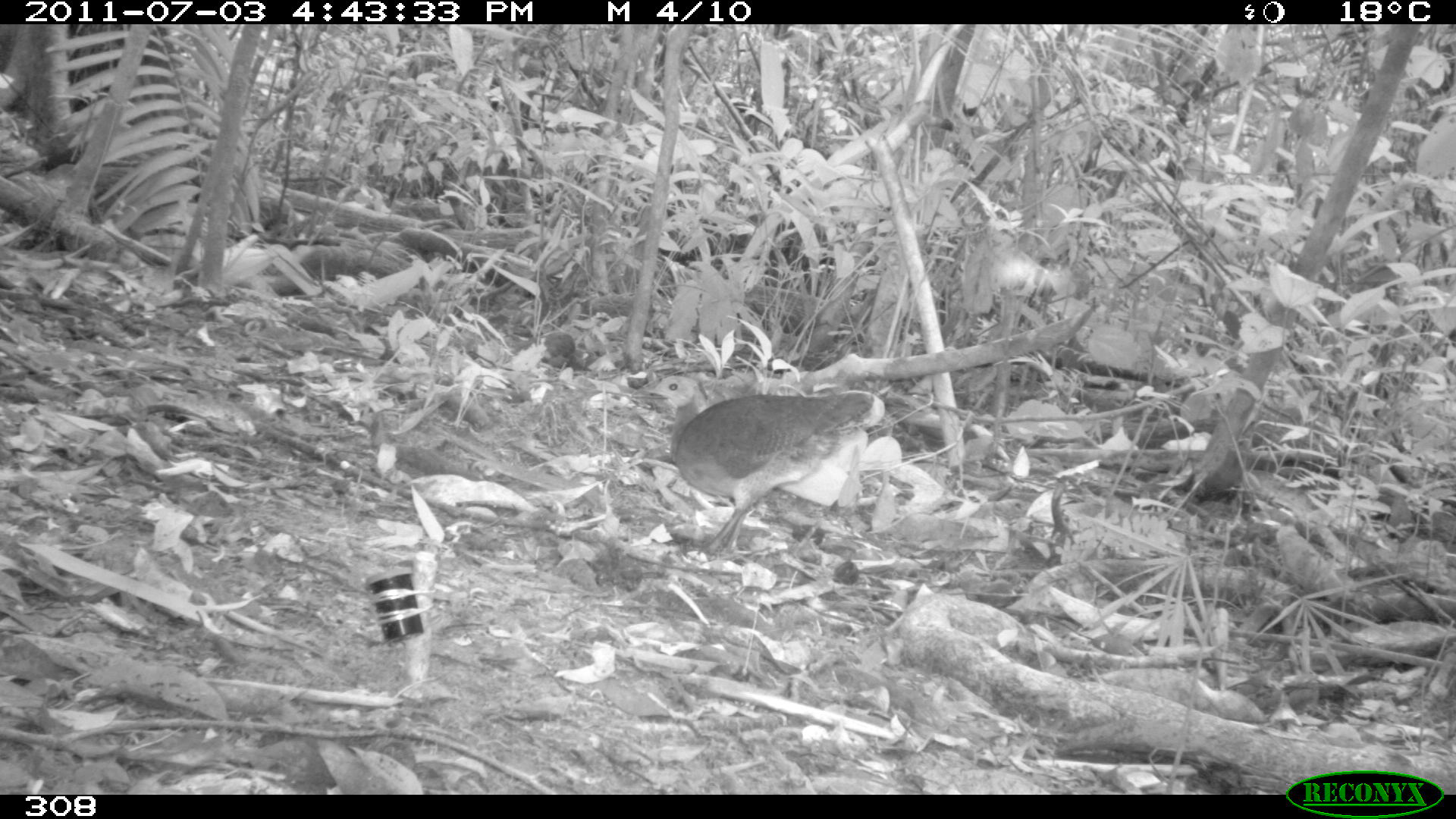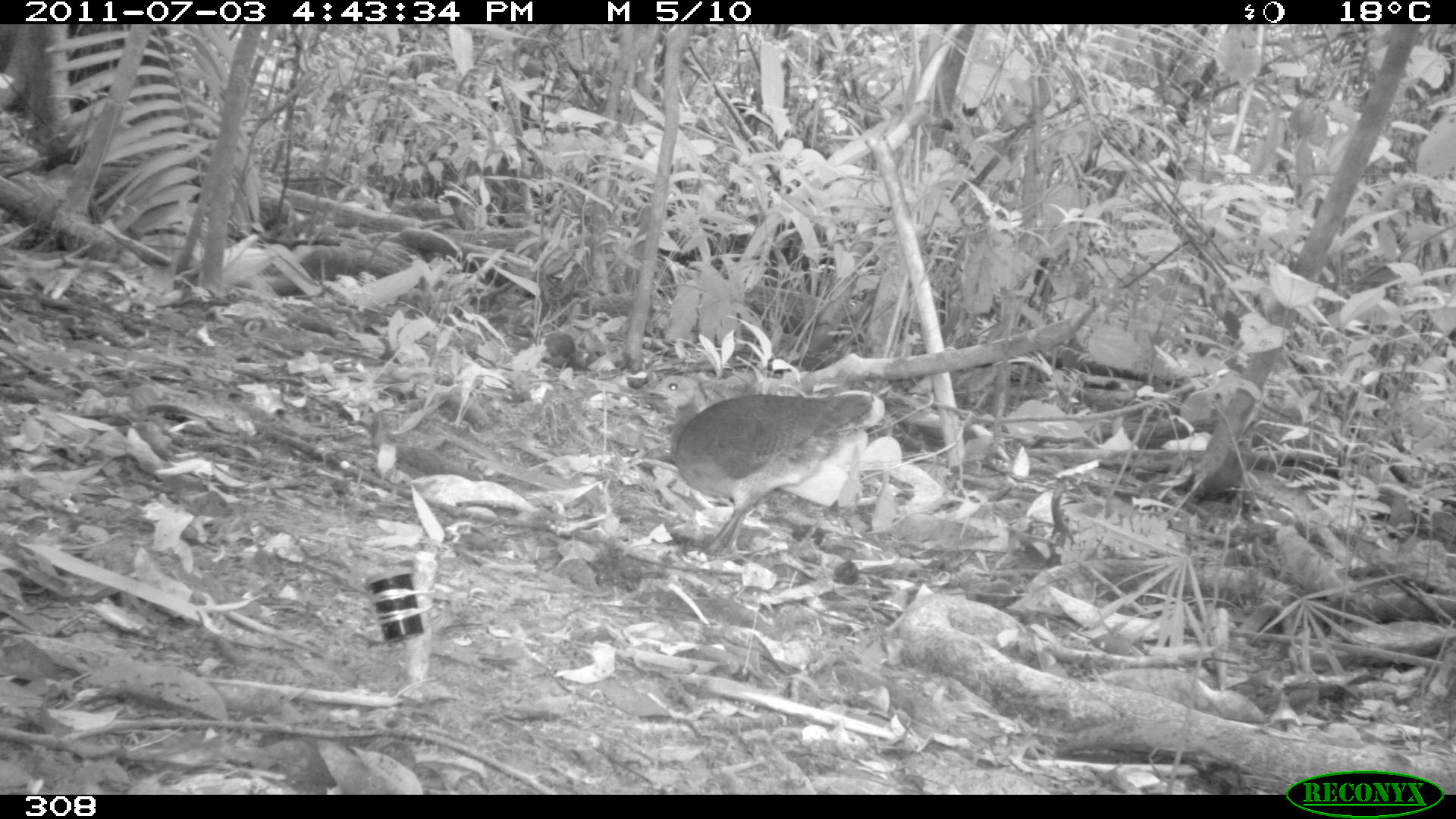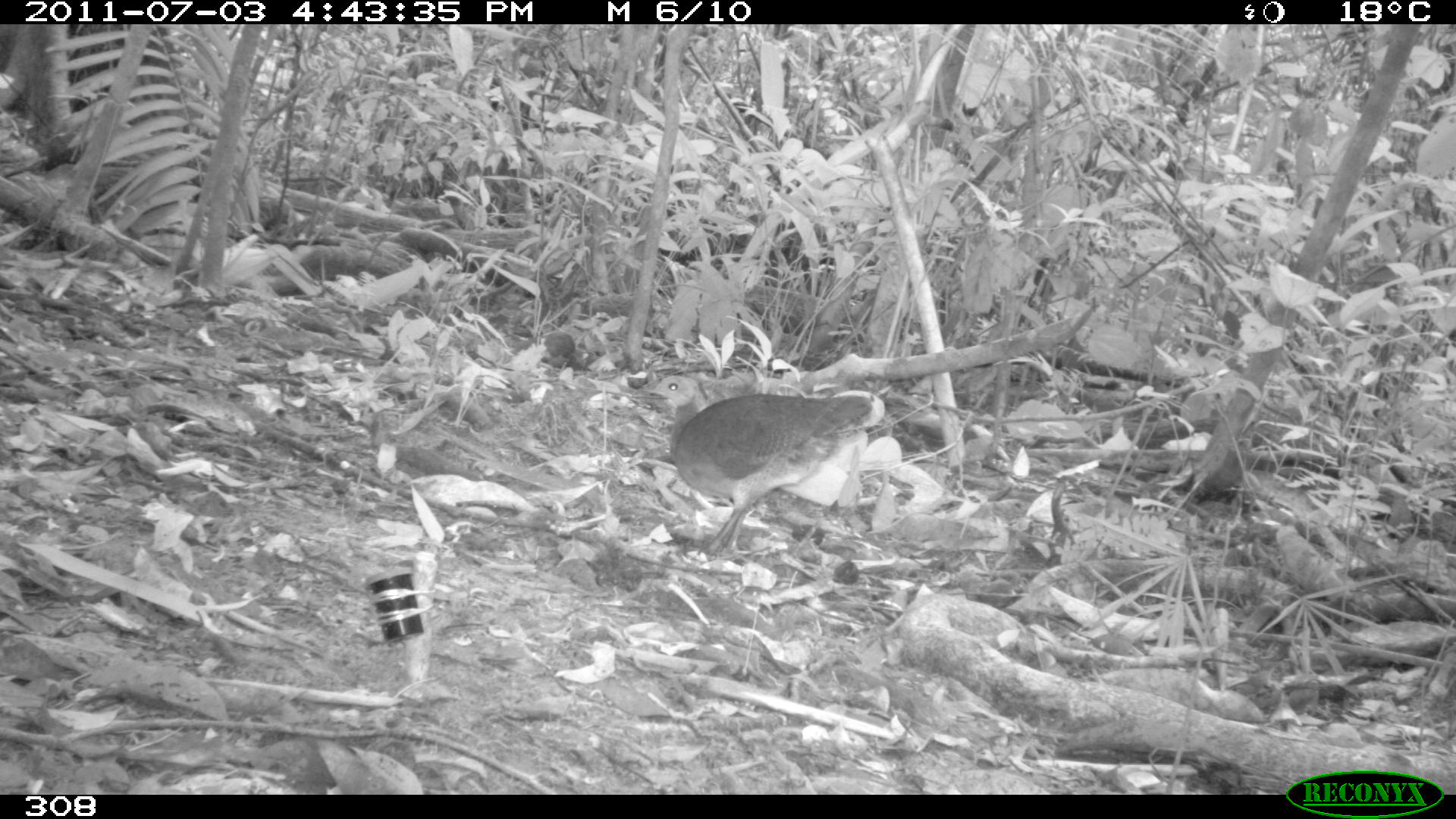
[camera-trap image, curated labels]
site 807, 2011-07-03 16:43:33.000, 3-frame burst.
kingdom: Animalia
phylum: Chordata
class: Aves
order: Galliformes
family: Phasianidae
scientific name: Phasianidae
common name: quails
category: quail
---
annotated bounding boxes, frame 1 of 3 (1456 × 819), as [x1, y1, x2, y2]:
quail: [641, 376, 884, 559]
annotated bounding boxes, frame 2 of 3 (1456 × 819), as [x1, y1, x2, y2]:
quail: [643, 374, 883, 558]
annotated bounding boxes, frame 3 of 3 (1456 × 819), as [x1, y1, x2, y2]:
quail: [643, 374, 885, 558]